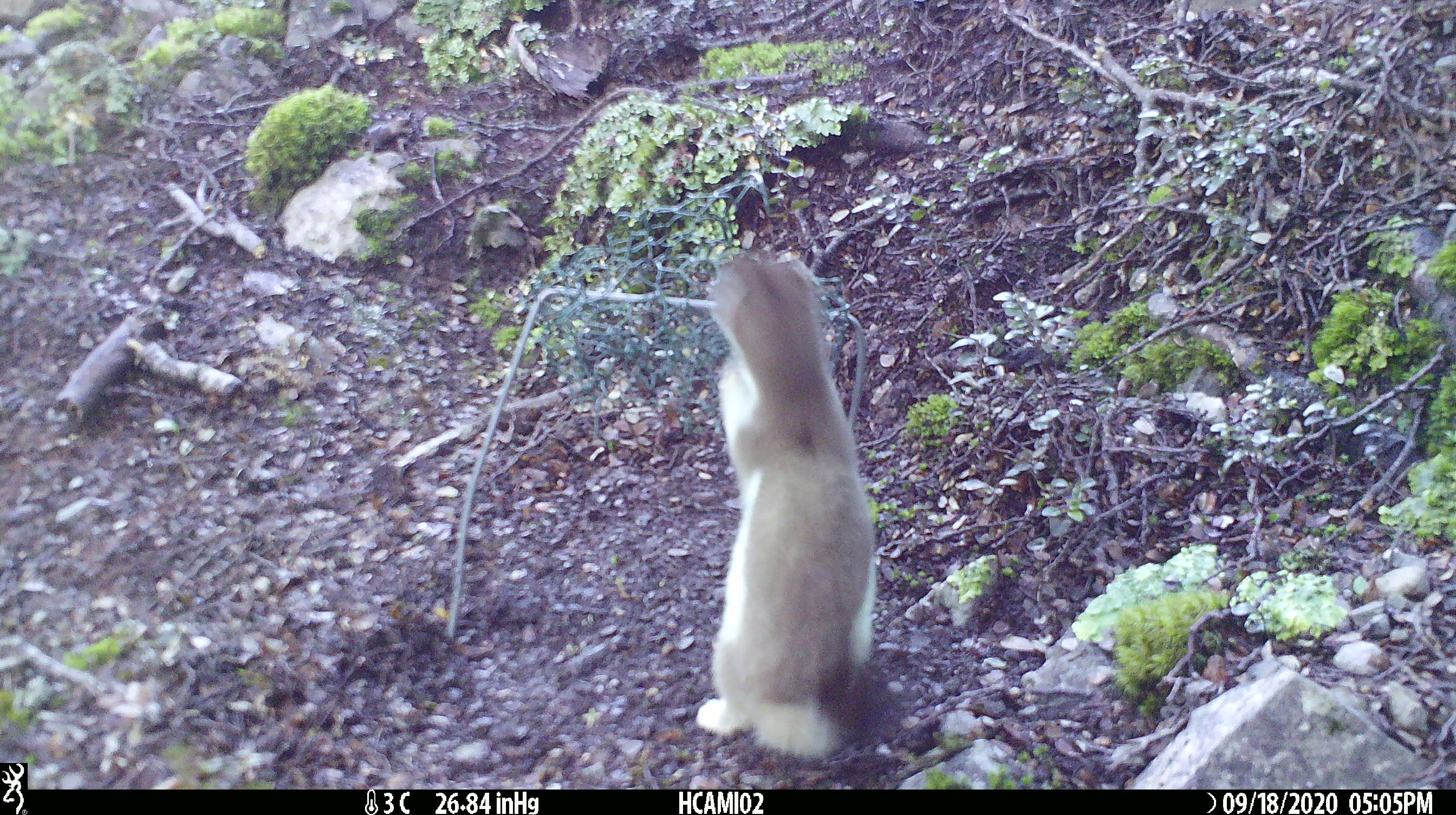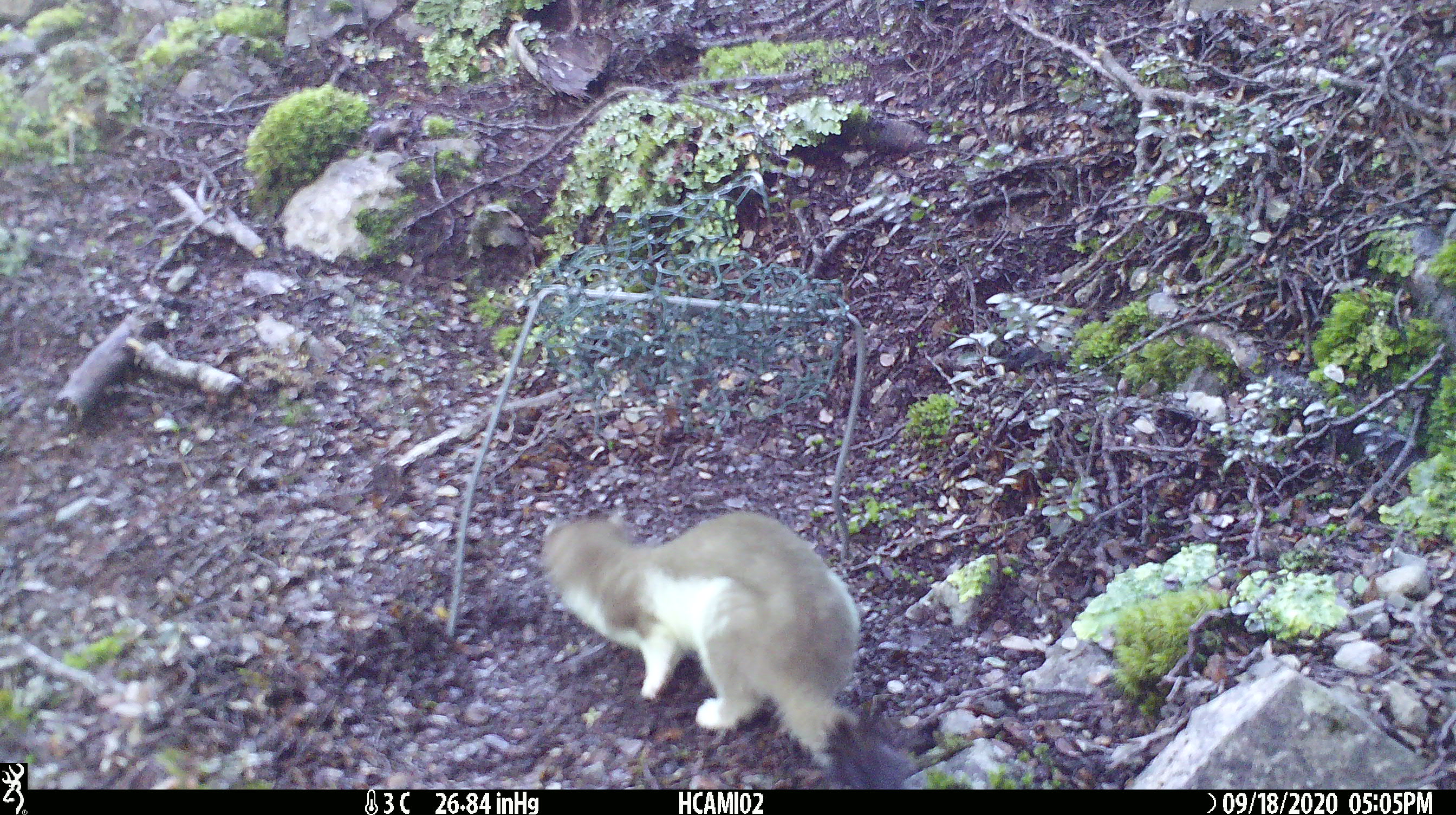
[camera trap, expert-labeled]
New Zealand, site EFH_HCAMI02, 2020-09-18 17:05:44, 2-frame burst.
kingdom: Animalia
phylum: Chordata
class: Mammalia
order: Carnivora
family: Mustelidae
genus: Mustela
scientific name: Mustela erminea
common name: stoat